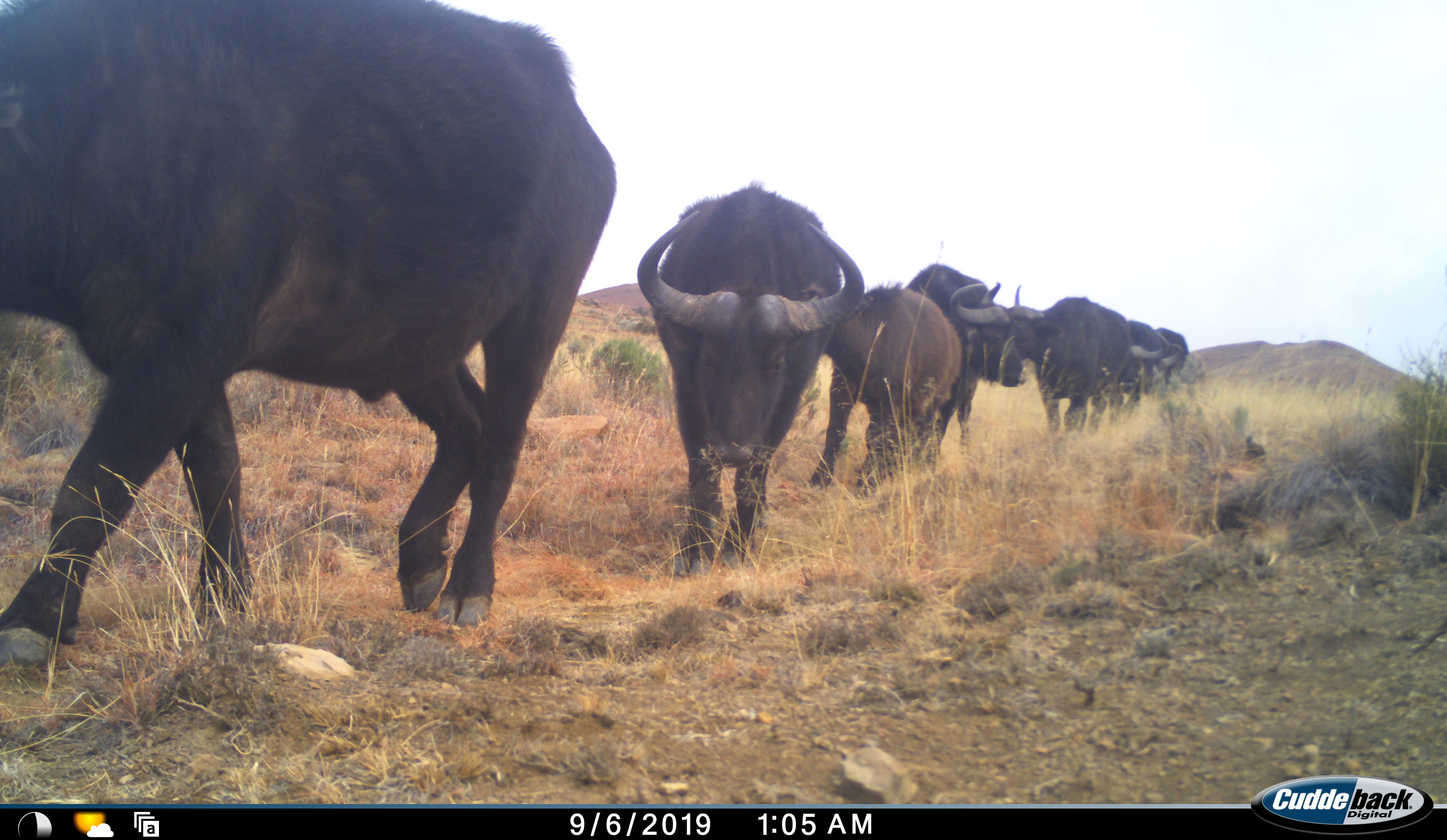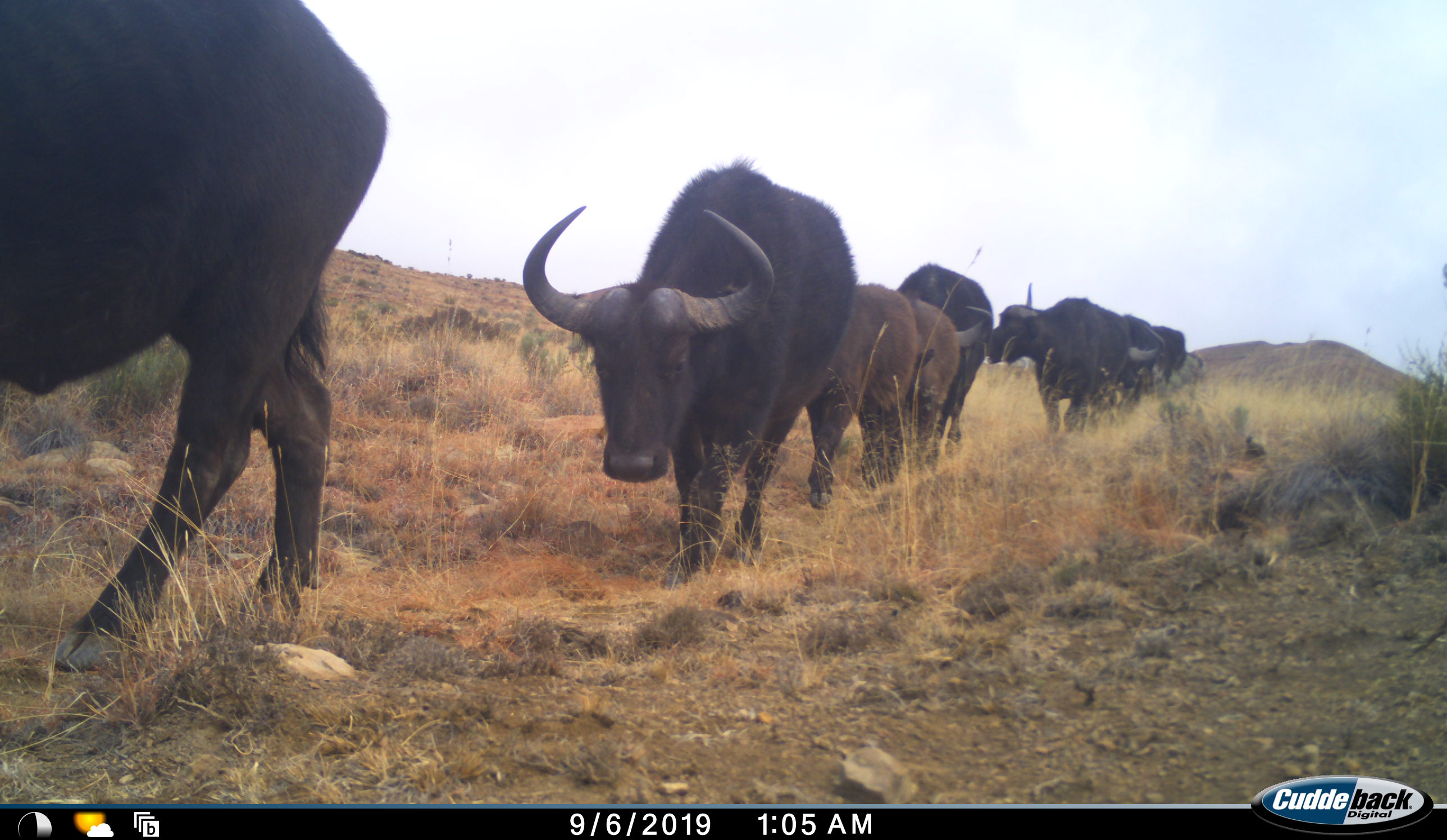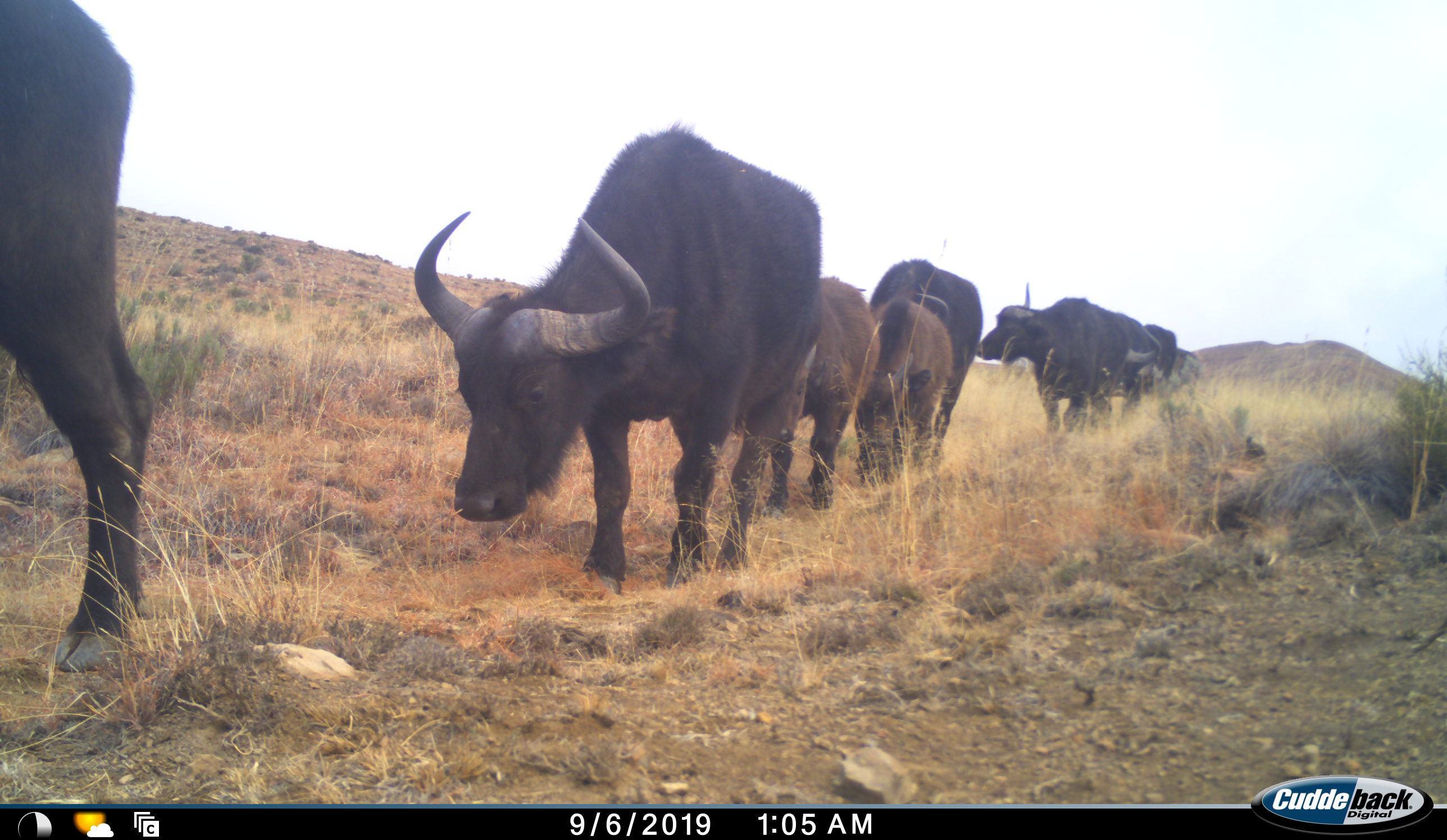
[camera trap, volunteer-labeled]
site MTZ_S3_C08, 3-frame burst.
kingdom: Animalia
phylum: Chordata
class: Mammalia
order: Artiodactyla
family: Bovidae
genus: Syncerus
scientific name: Syncerus caffer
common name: african buffalo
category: buffalo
Buffalo (african buffalo) (Syncerus caffer), count 8. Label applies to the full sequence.